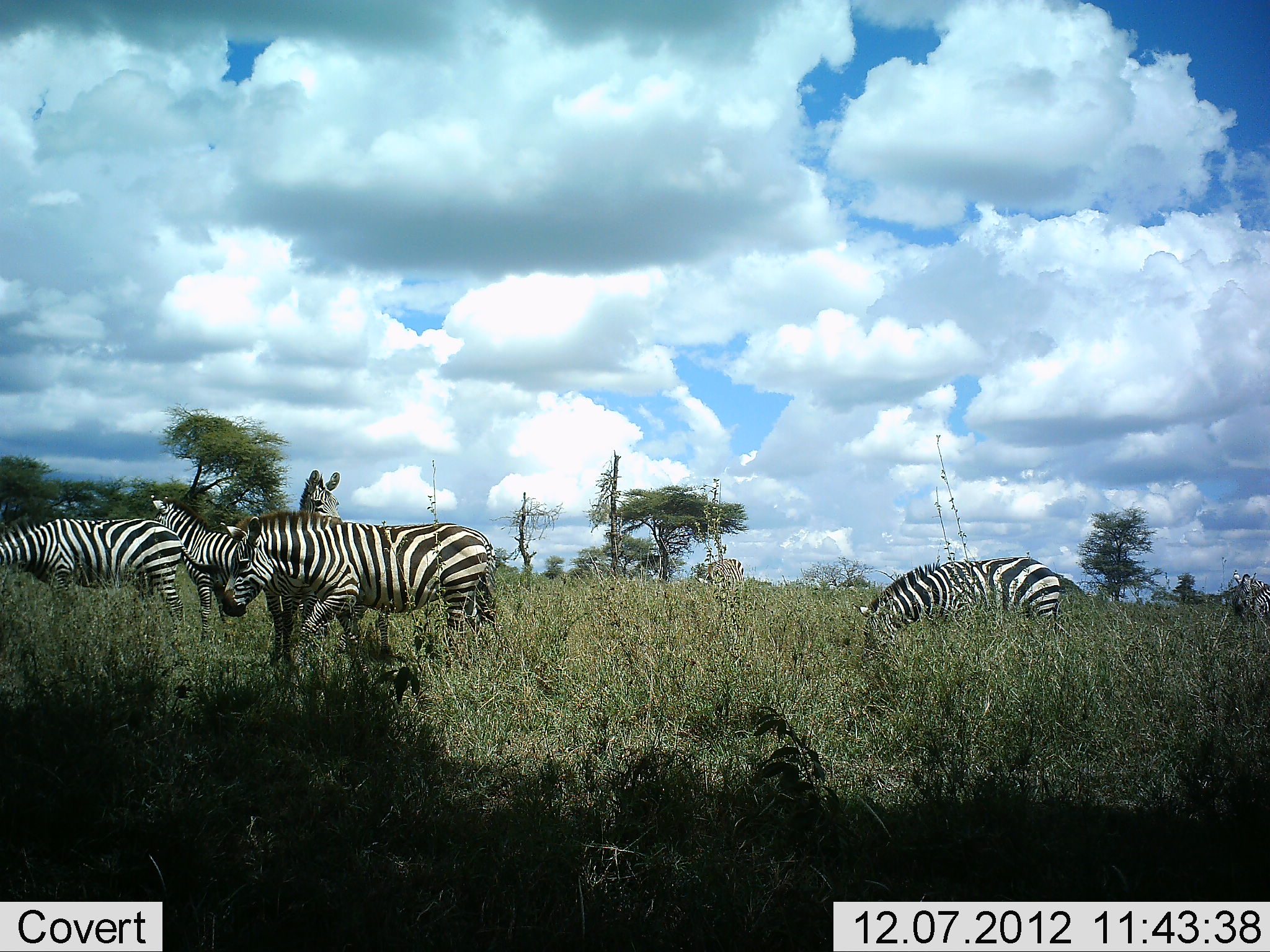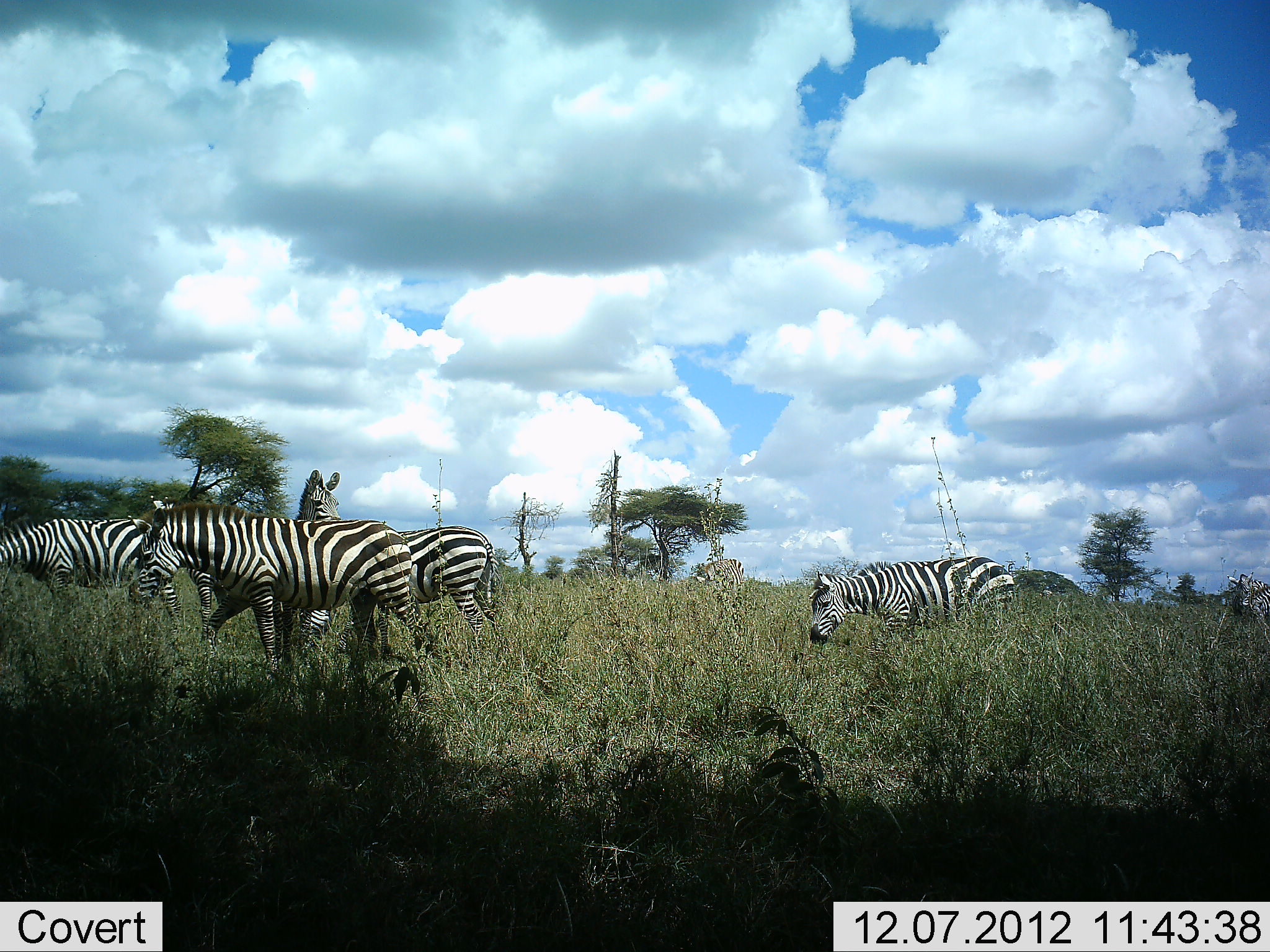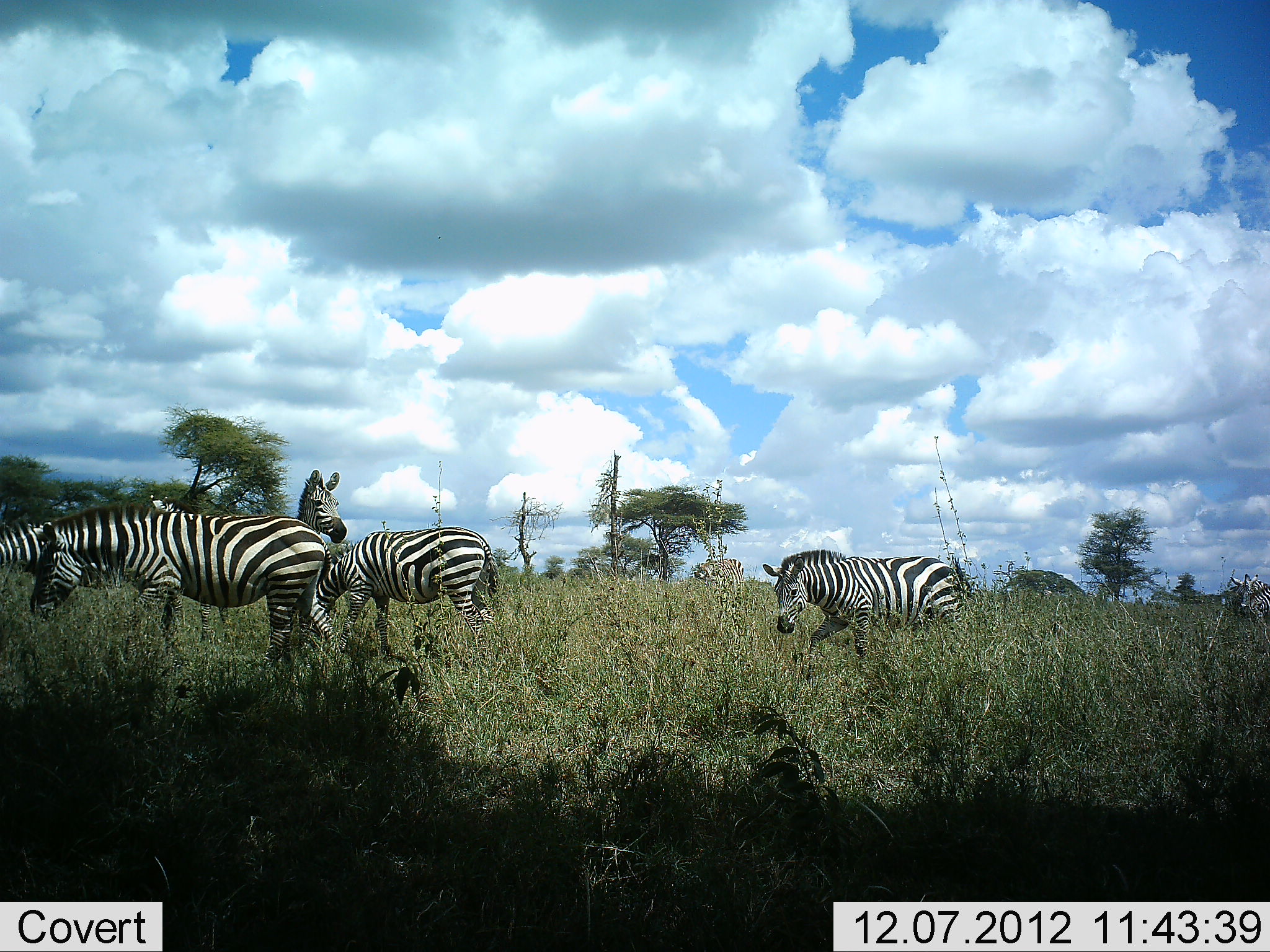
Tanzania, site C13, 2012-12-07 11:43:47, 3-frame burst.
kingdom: Animalia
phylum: Chordata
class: Mammalia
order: Perissodactyla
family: Equidae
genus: Equus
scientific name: Equus quagga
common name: plains zebra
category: zebra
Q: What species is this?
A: Zebra (plains zebra) (Equus quagga).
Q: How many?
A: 6.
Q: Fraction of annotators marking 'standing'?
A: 60%.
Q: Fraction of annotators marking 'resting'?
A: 0%.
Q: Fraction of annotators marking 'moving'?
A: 90%.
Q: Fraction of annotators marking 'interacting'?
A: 0%.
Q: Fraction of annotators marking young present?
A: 0%.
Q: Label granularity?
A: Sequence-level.